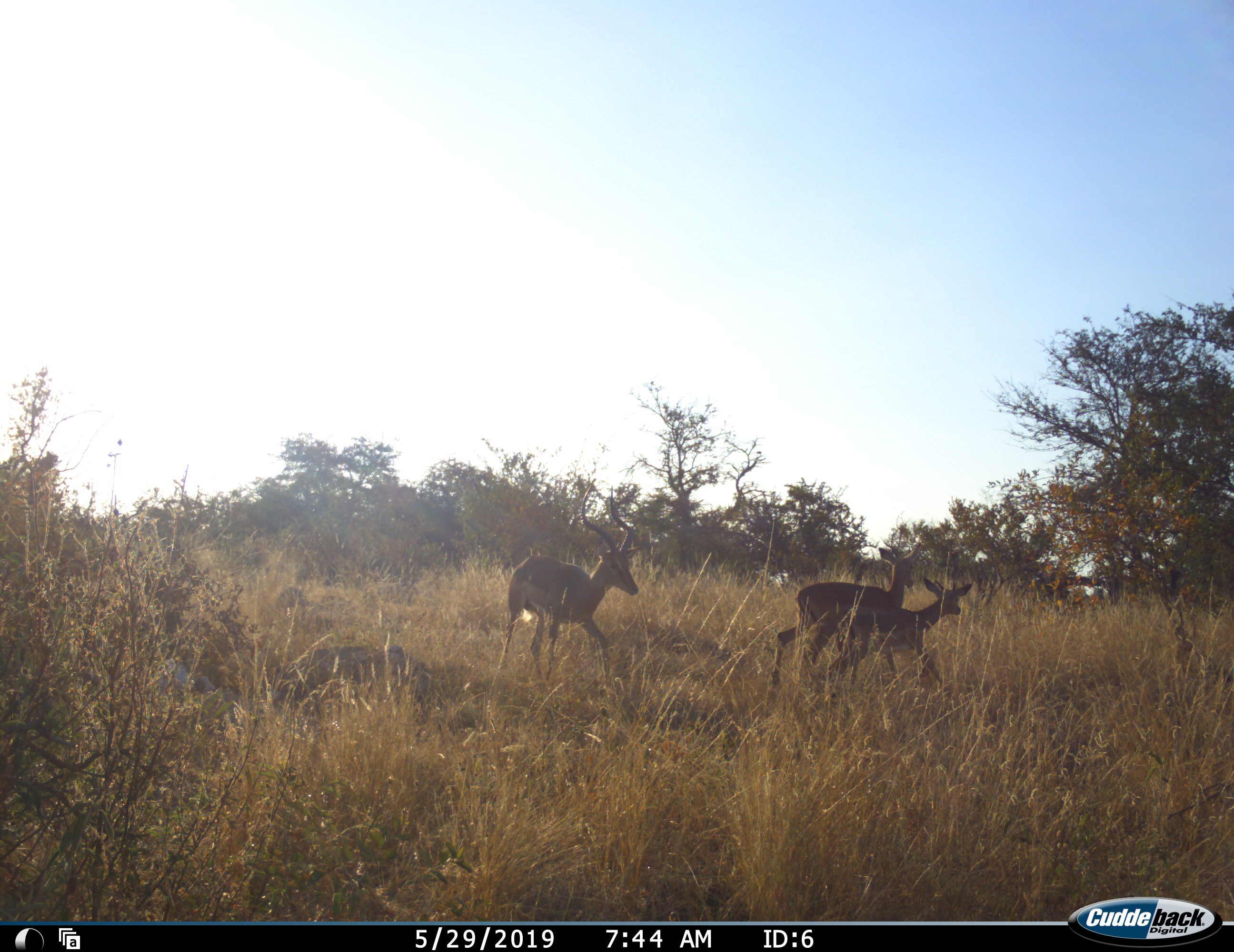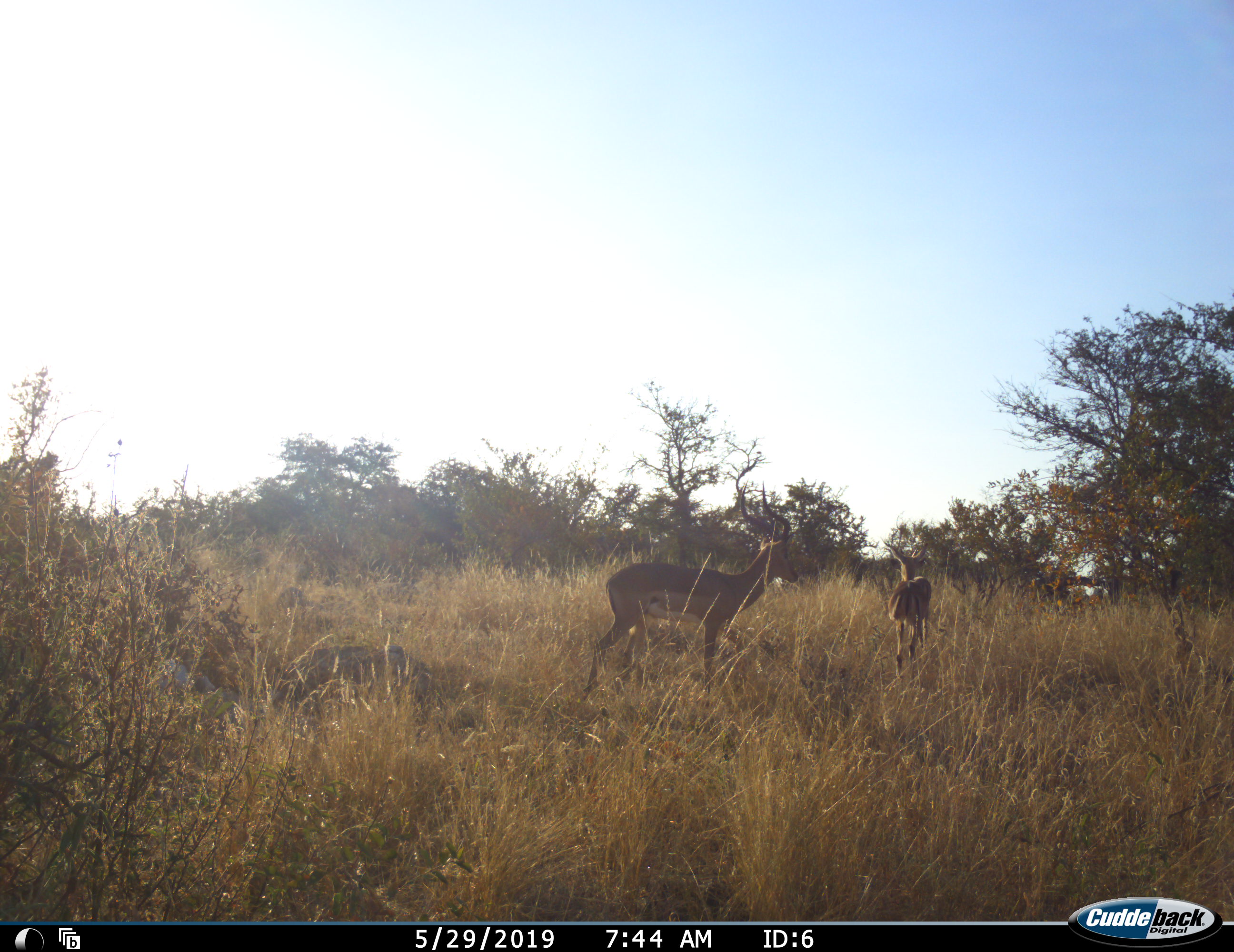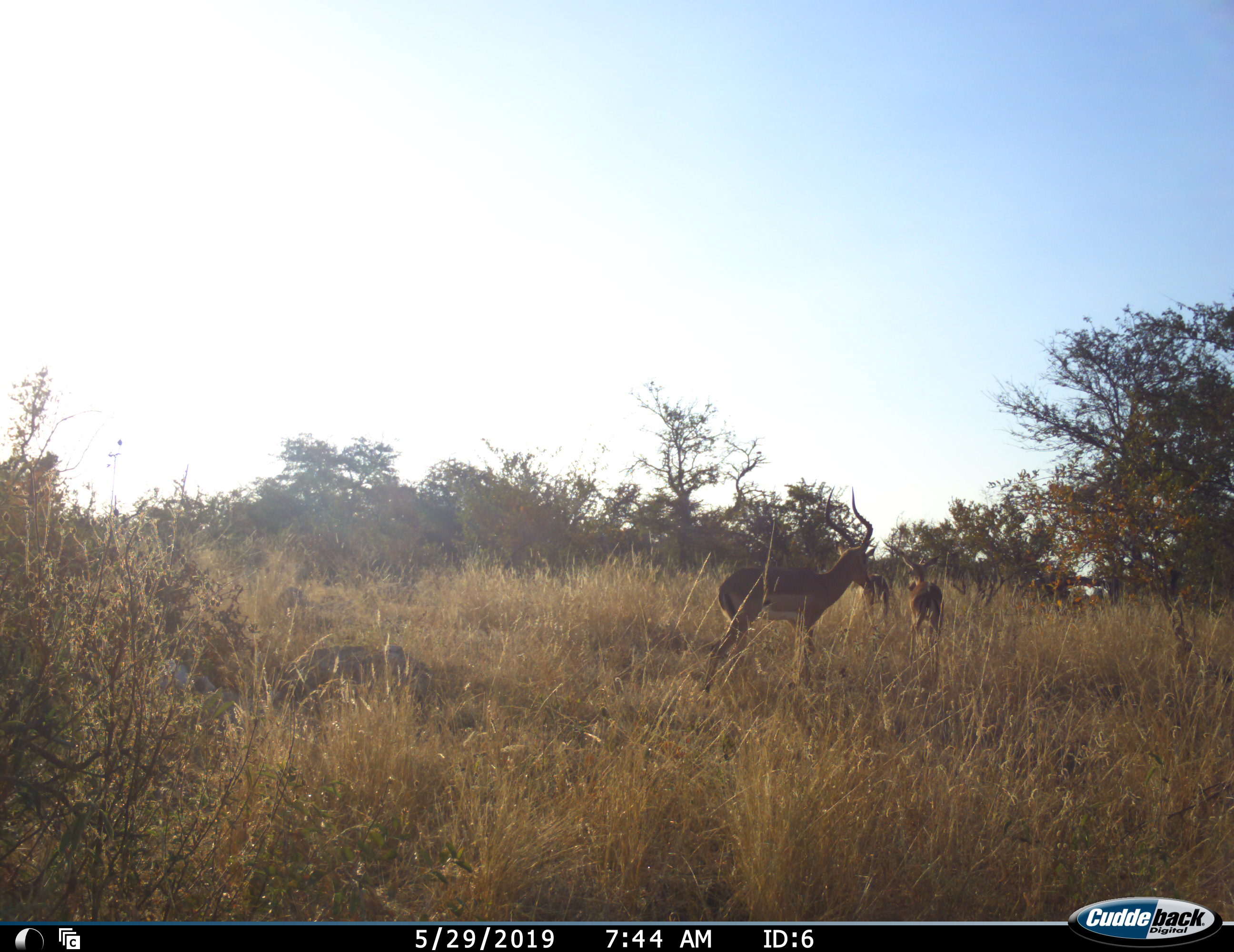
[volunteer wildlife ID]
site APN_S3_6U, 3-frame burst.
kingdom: Animalia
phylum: Chordata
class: Mammalia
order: Artiodactyla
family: Bovidae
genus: Aepyceros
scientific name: Aepyceros melampus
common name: impala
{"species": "impala (Aepyceros melampus)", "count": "3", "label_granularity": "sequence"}